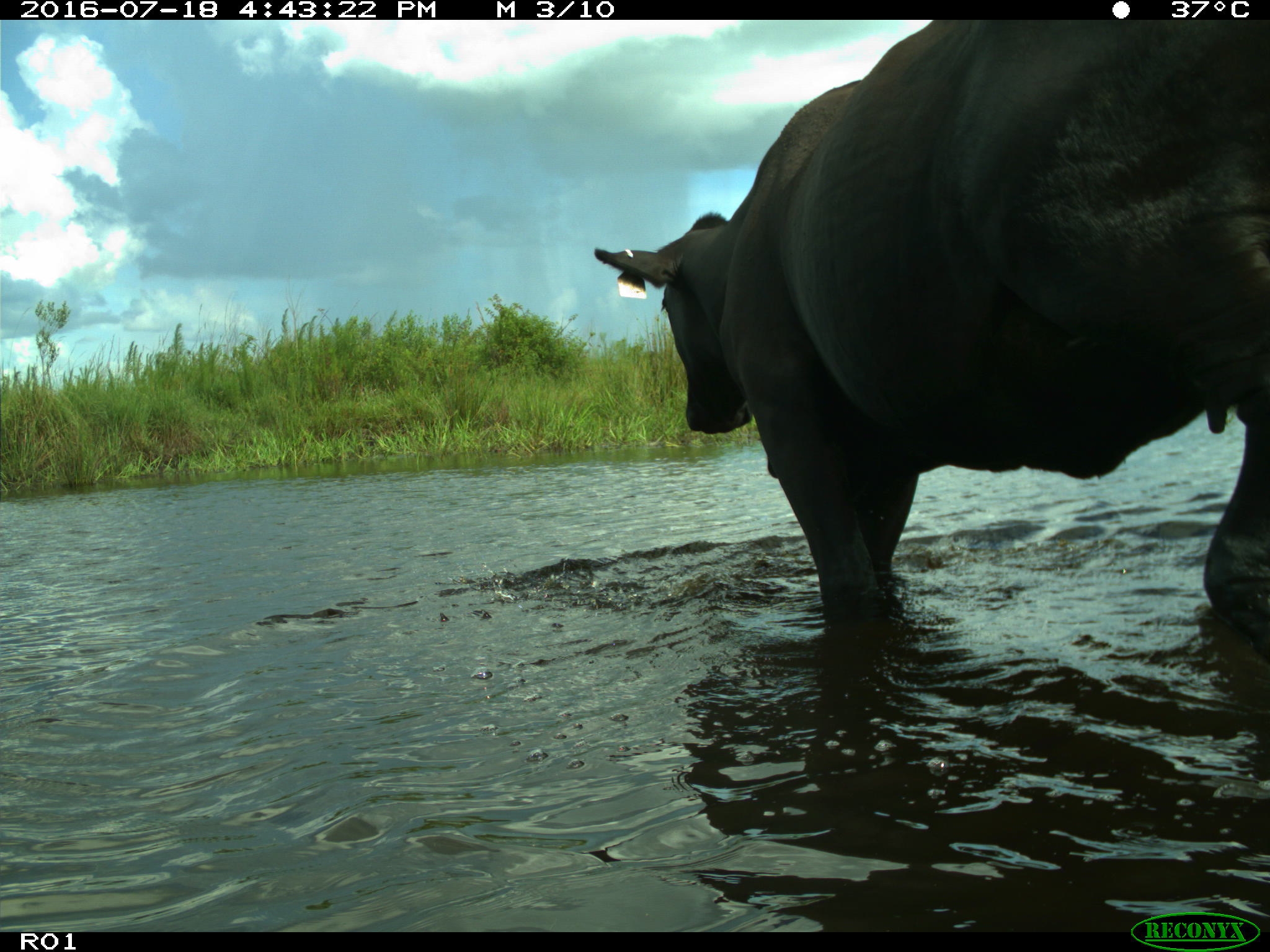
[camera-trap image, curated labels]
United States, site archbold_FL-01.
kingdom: Animalia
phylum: Chordata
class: Mammalia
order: Artiodactyla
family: Bovidae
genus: Bos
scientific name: Bos taurus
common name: domestic cow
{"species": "Bos taurus (domestic cow)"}